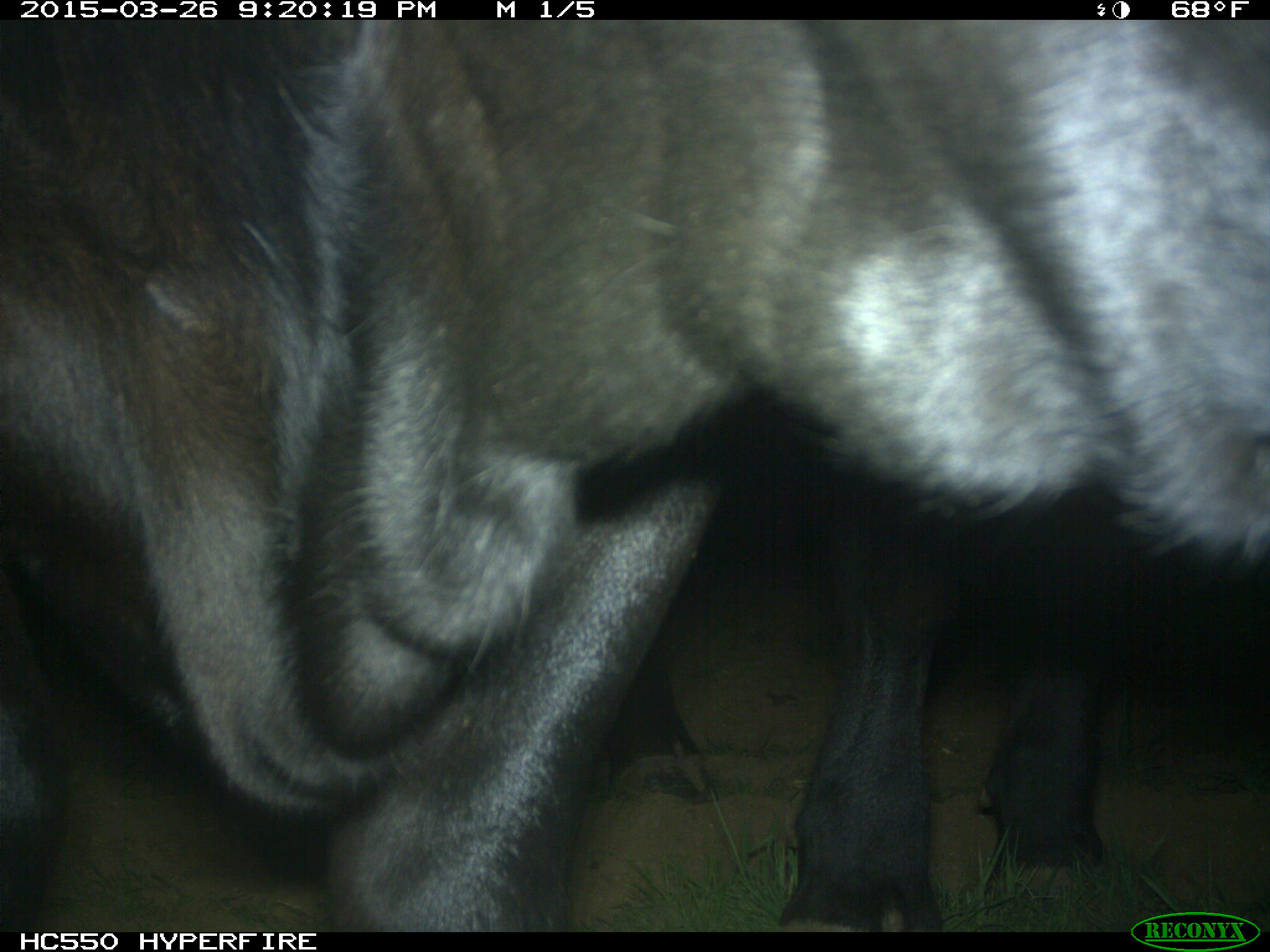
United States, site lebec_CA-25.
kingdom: Animalia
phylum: Chordata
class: Mammalia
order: Artiodactyla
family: Bovidae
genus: Bos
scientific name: Bos taurus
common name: domestic cow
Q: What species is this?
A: Bos taurus (domestic cow).